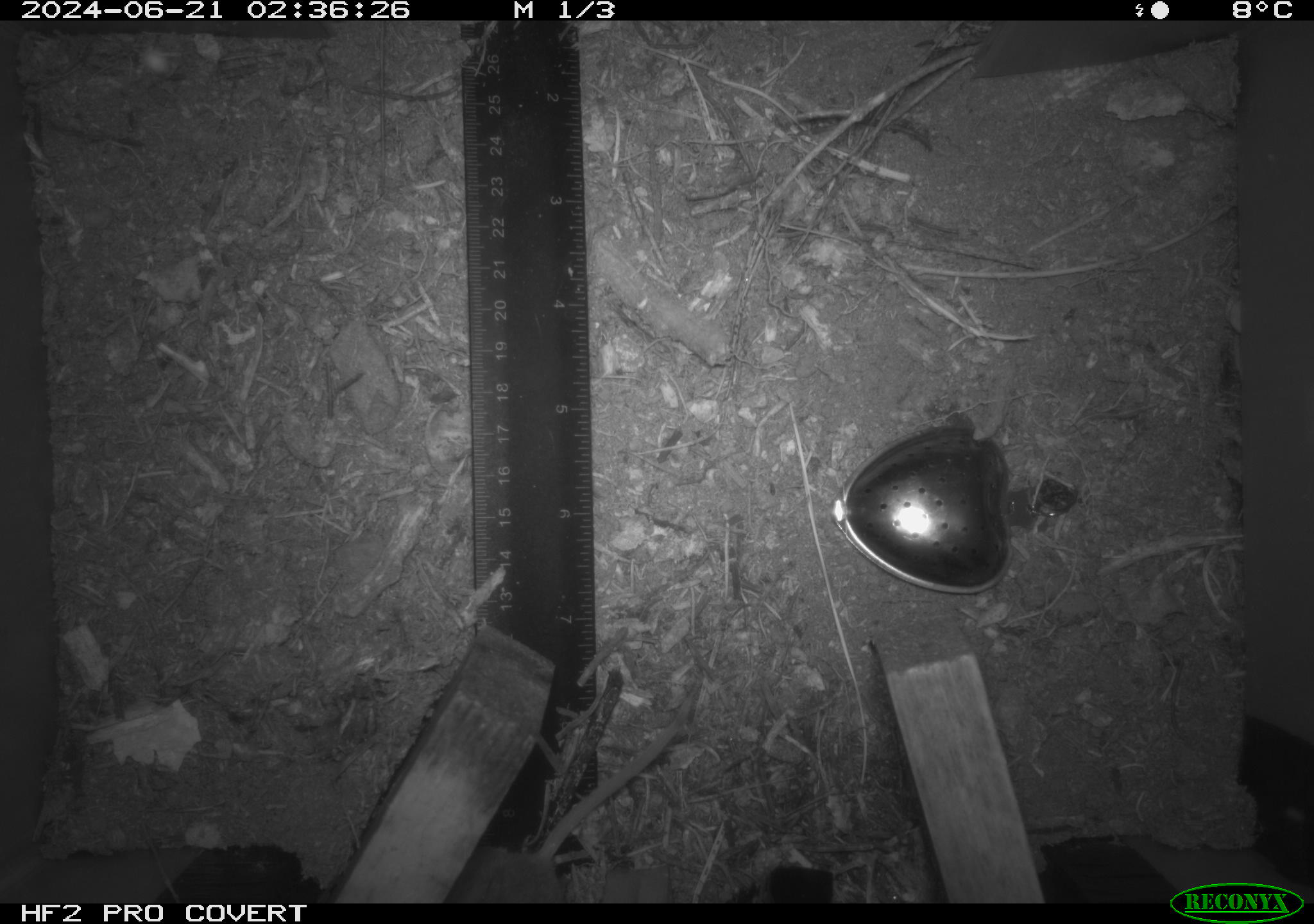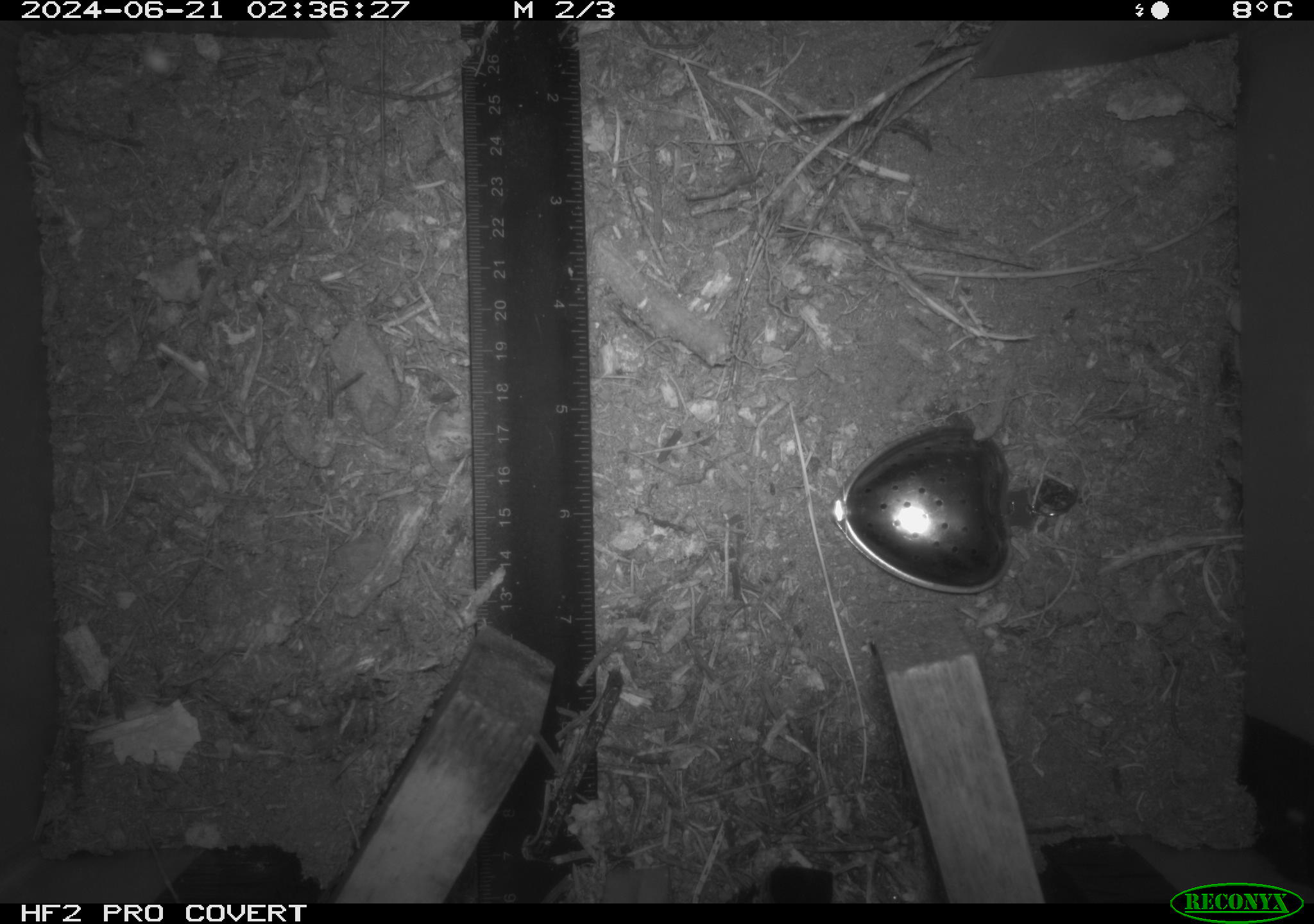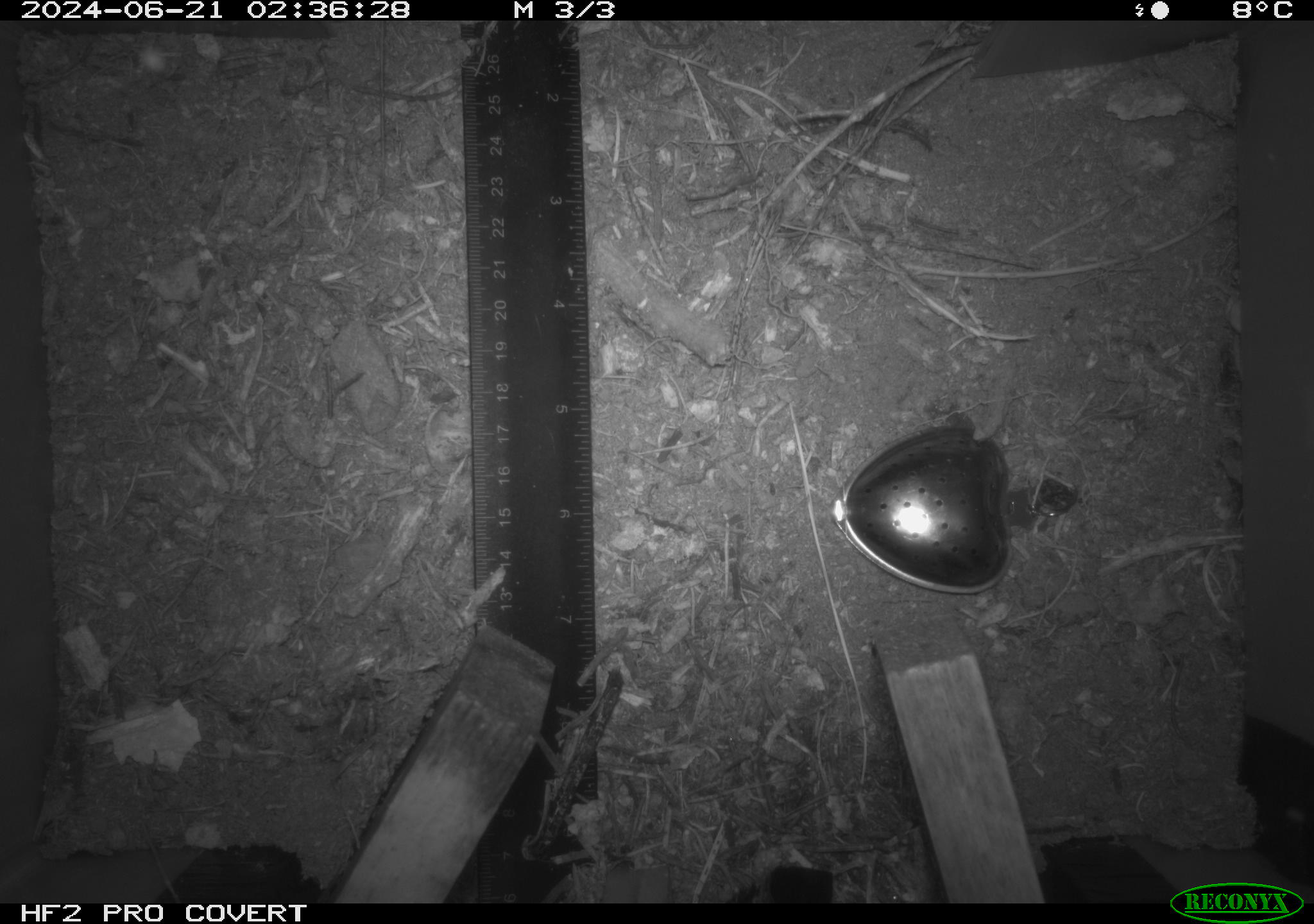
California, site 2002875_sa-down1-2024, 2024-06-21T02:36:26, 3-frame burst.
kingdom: Animalia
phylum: Chordata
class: Mammalia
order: Rodentia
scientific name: Rodentia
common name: rodent